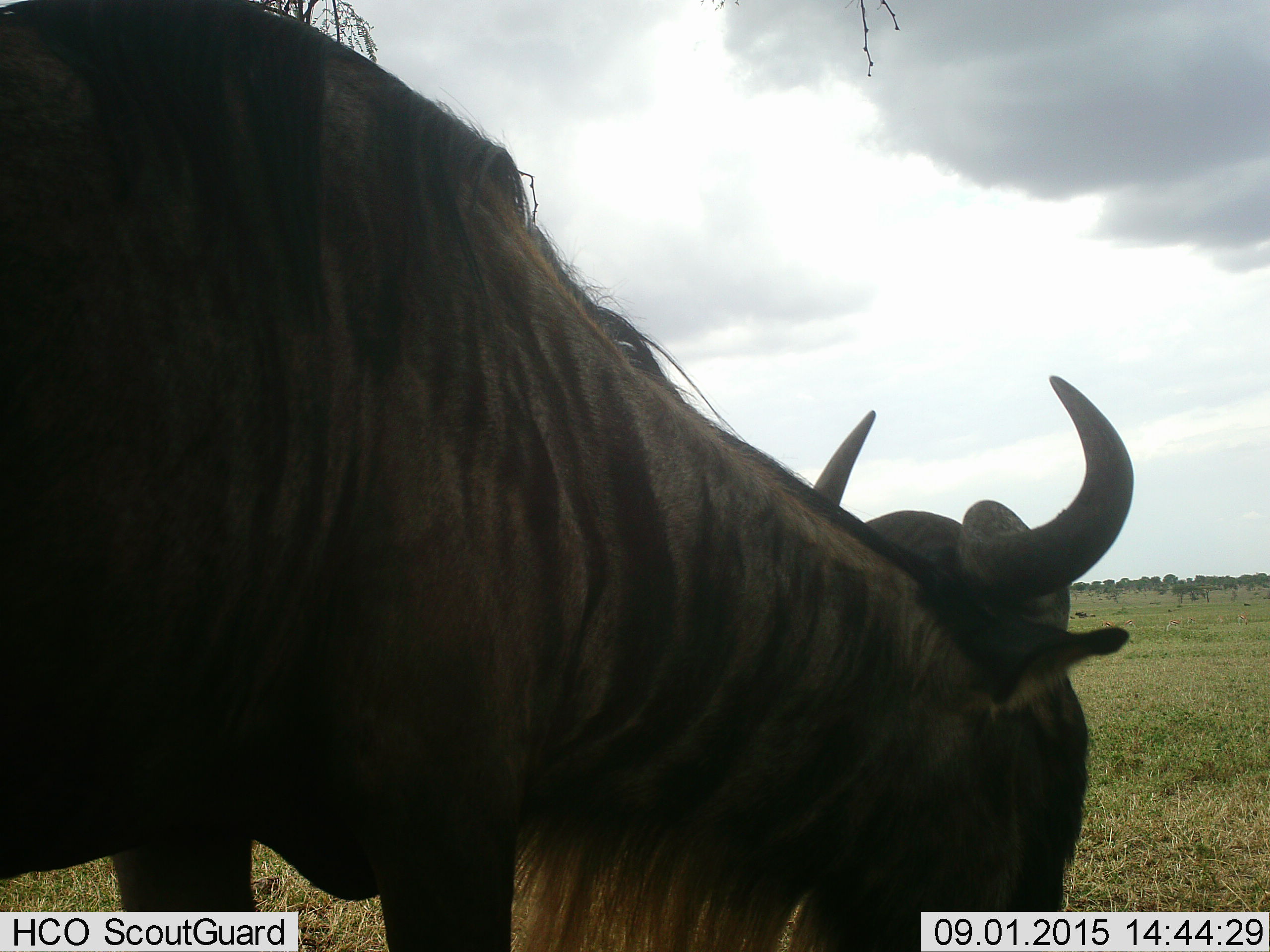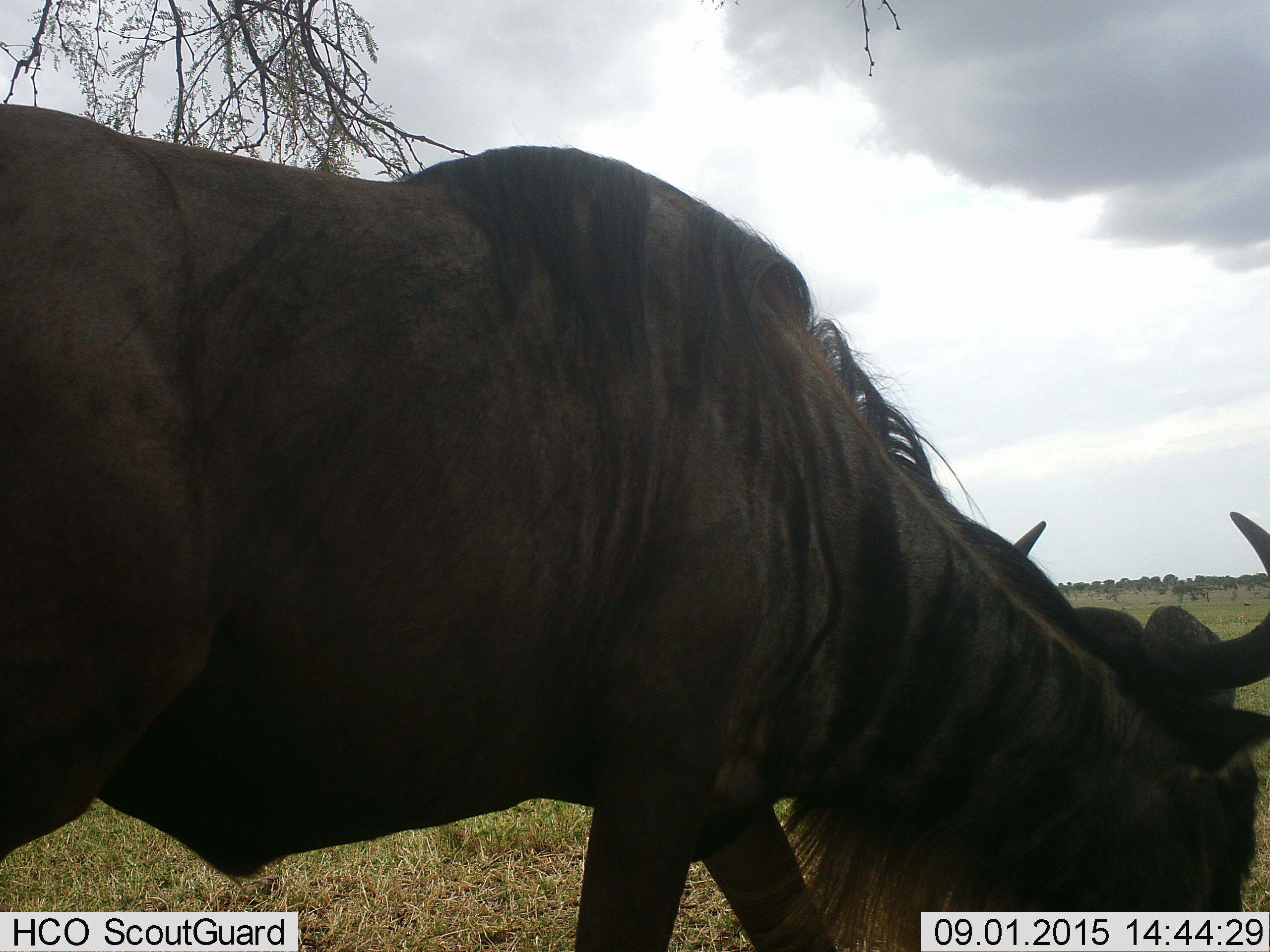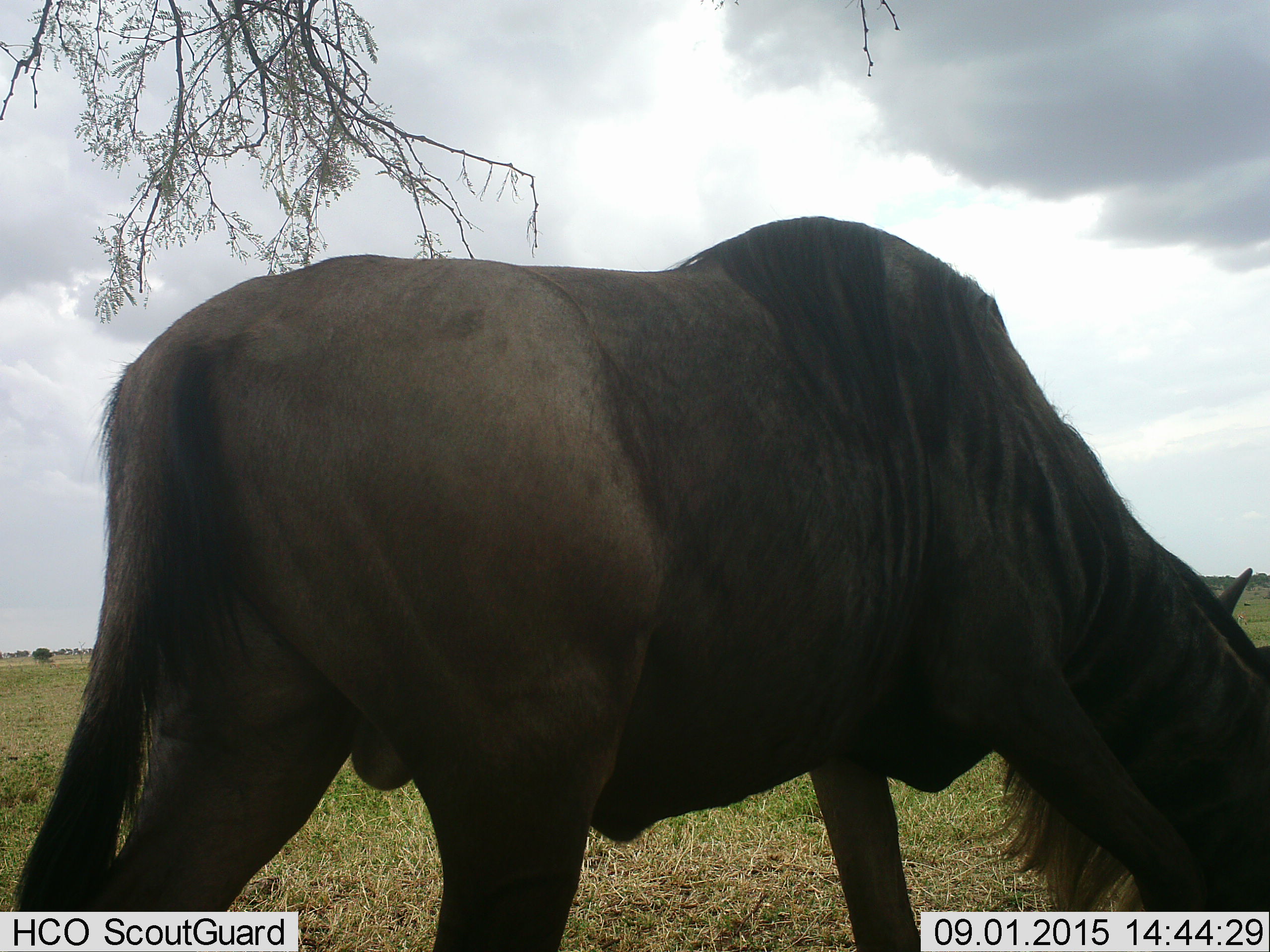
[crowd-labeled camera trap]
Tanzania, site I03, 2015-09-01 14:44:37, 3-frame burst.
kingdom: Animalia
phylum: Chordata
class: Mammalia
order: Artiodactyla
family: Bovidae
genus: Connochaetes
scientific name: Connochaetes taurinus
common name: blue wildebeest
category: wildebeest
Wildebeest (blue wildebeest) (Connochaetes taurinus), count 1. Behavior (volunteer vote fractions): standing 20%, resting 0%, moving 90%, interacting 0%. Young present (vote fraction): 0%. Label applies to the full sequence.